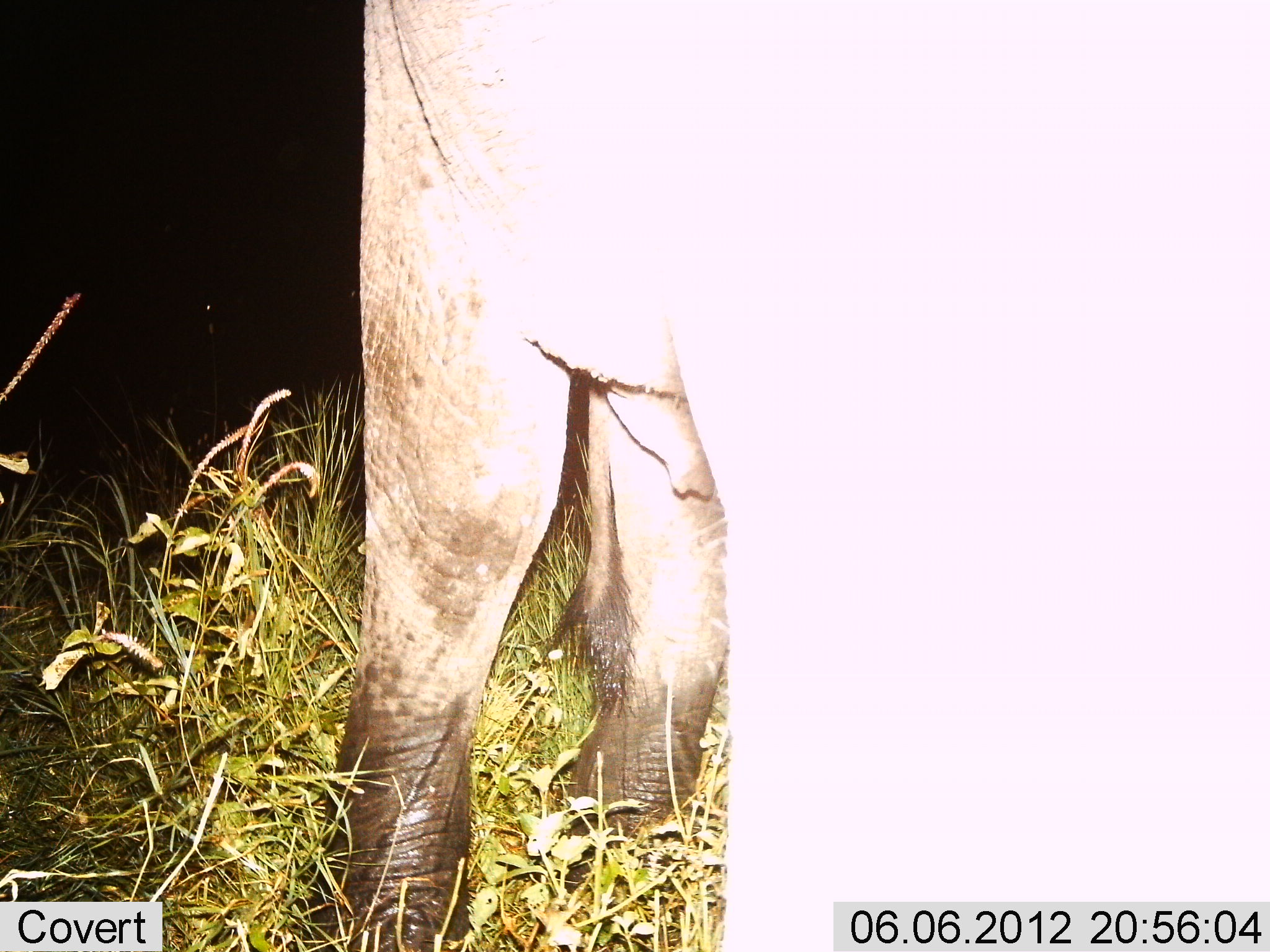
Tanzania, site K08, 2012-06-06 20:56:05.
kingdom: Animalia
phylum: Chordata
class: Mammalia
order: Proboscidea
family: Elephantidae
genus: Loxodonta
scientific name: Loxodonta africana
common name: african bush elephant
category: elephant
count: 1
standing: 100%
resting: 0%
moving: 0%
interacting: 0%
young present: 0%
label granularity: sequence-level